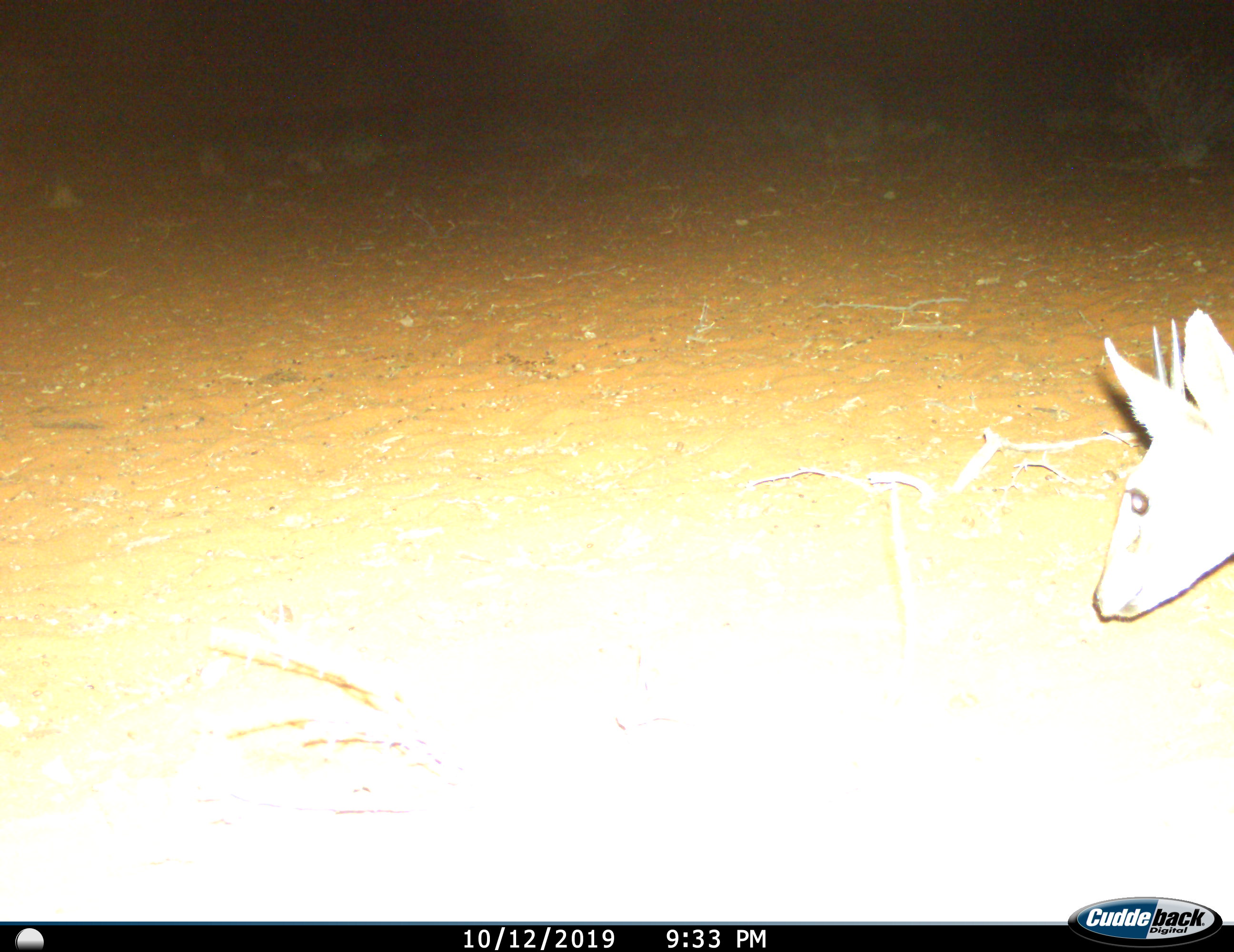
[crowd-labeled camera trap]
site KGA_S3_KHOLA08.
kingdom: Animalia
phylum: Chordata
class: Mammalia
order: Artiodactyla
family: Bovidae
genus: Sylvicapra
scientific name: Sylvicapra grimmia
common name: common duiker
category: duikercommongrey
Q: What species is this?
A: Duikercommongrey (common duiker) (Sylvicapra grimmia).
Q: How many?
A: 1.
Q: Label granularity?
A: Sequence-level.